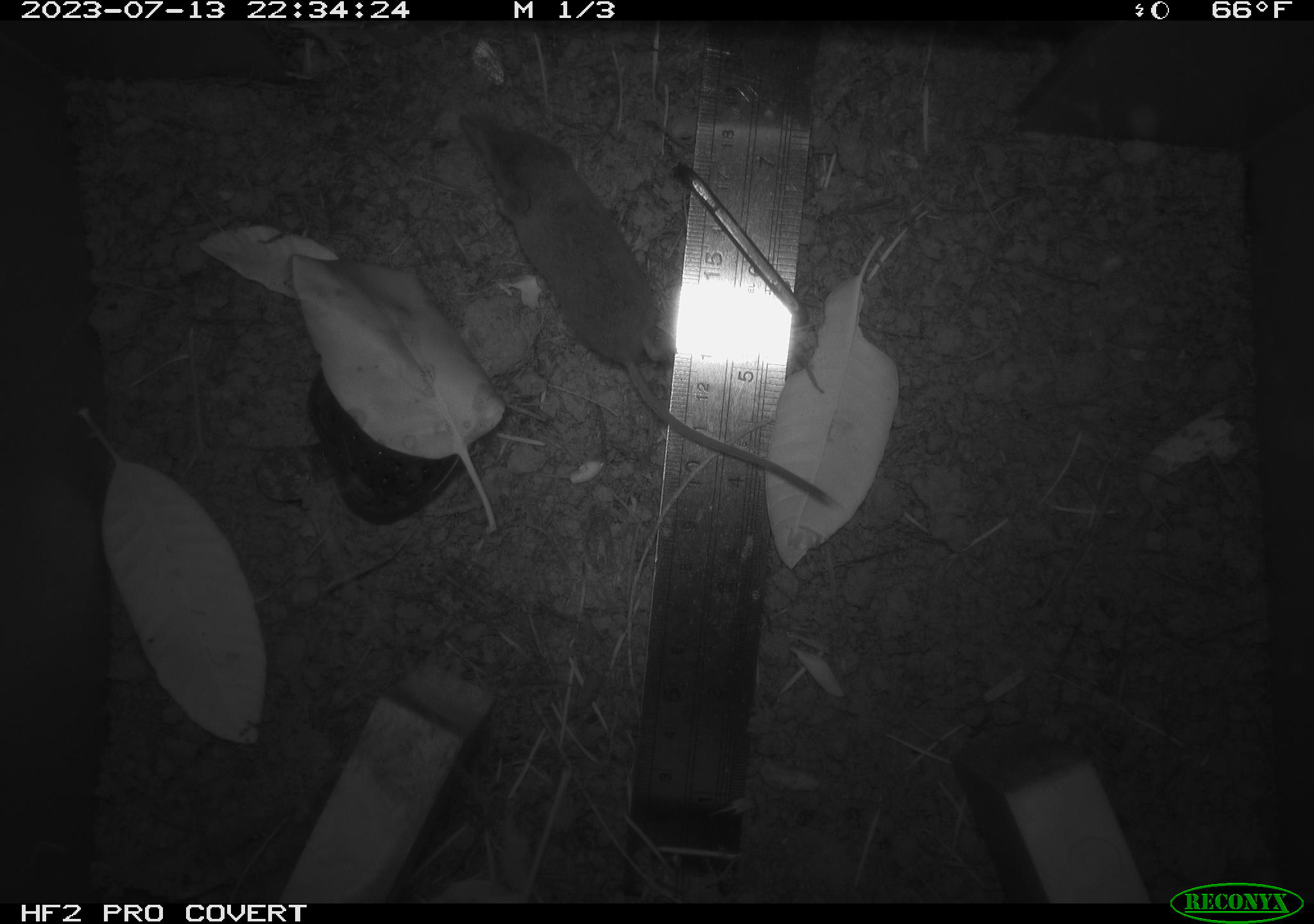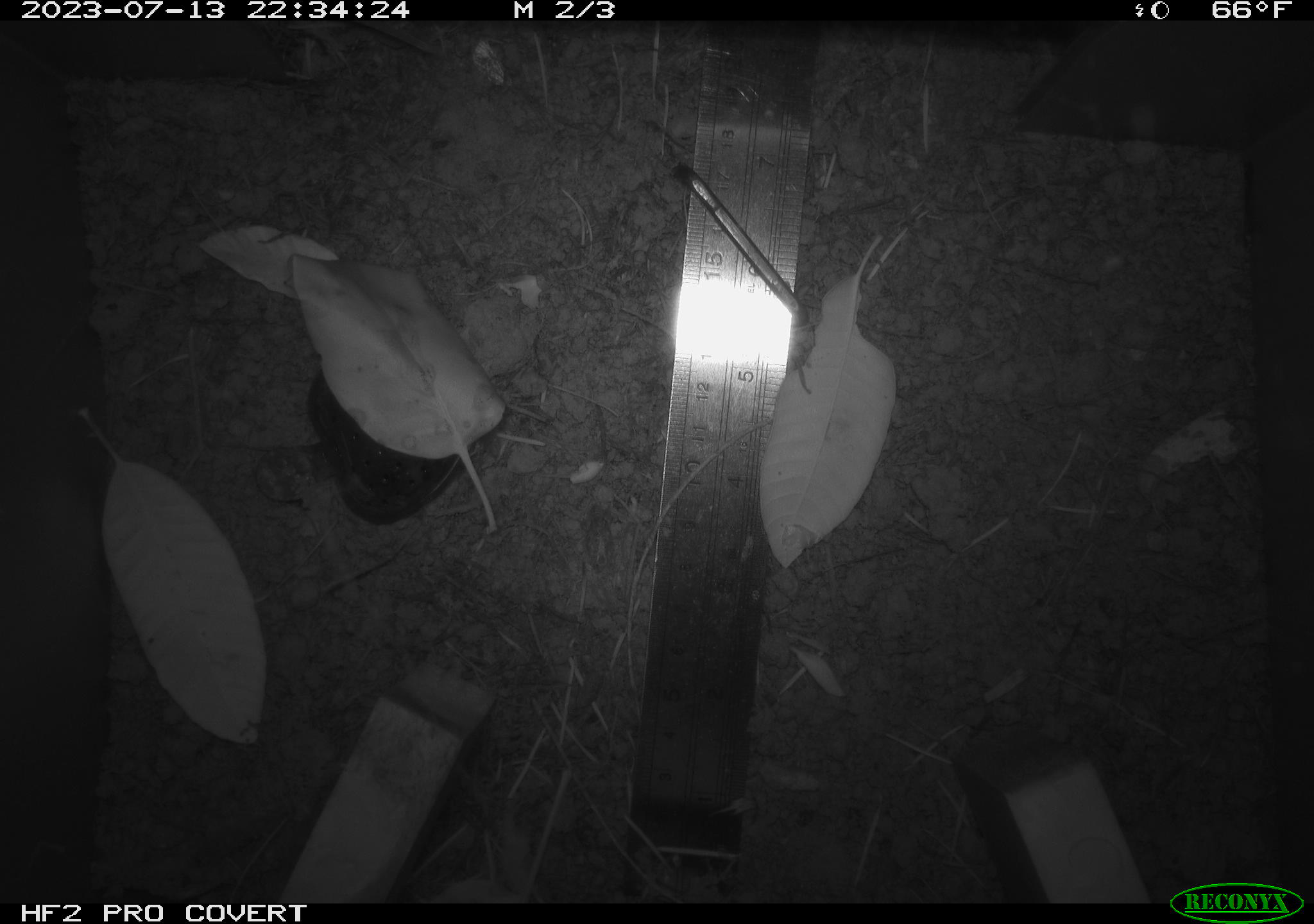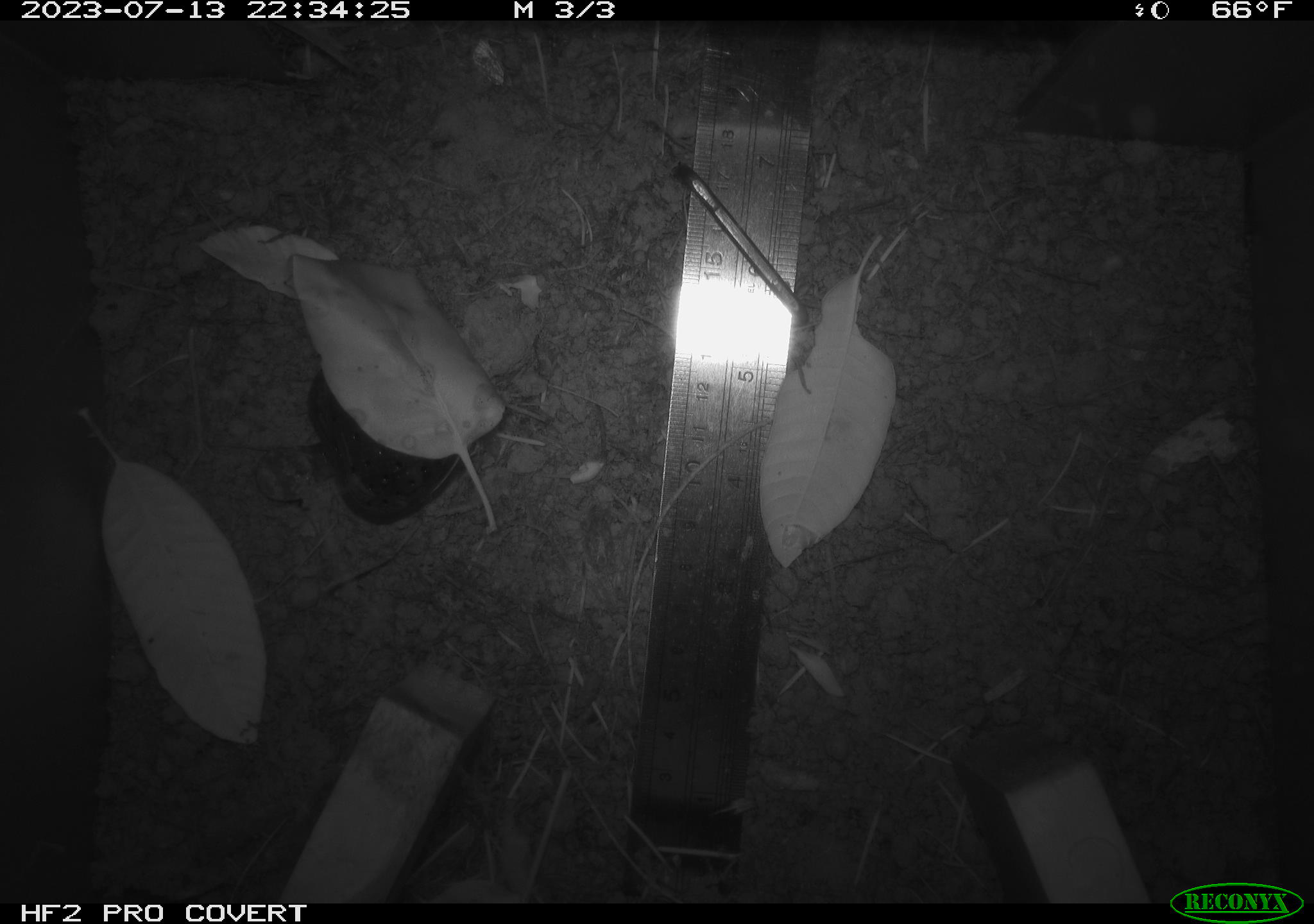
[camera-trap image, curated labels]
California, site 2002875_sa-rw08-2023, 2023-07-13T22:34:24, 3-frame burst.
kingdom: Animalia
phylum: Chordata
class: Mammalia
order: Eulipotyphla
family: Soricidae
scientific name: Soricidae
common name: shrews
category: soricidae family